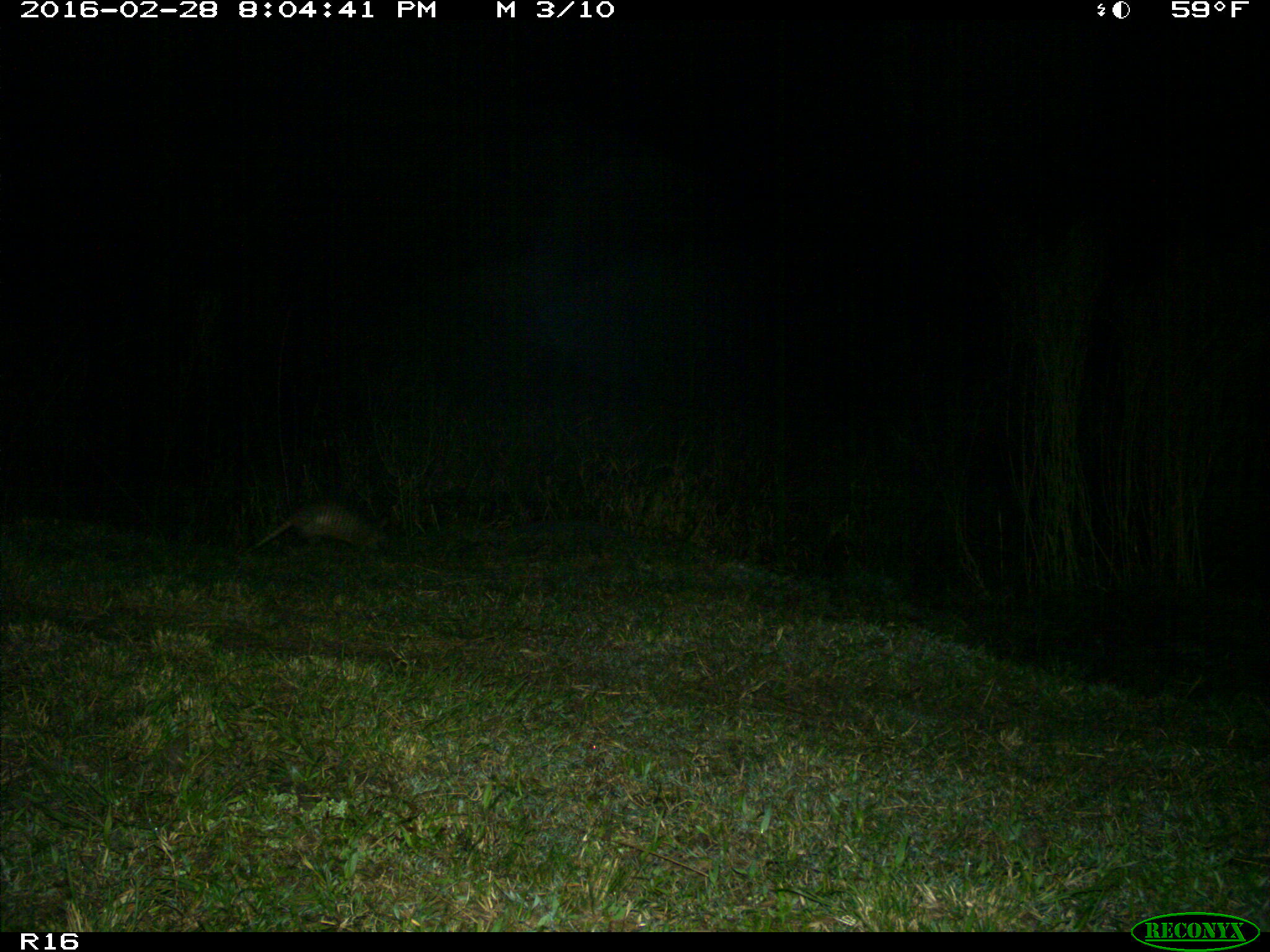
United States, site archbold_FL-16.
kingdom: Animalia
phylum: Chordata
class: Mammalia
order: Cingulata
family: Dasypodidae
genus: Dasypus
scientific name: Dasypus novemcinctus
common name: nine-banded armadillo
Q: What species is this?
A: Dasypus novemcinctus (nine-banded armadillo).